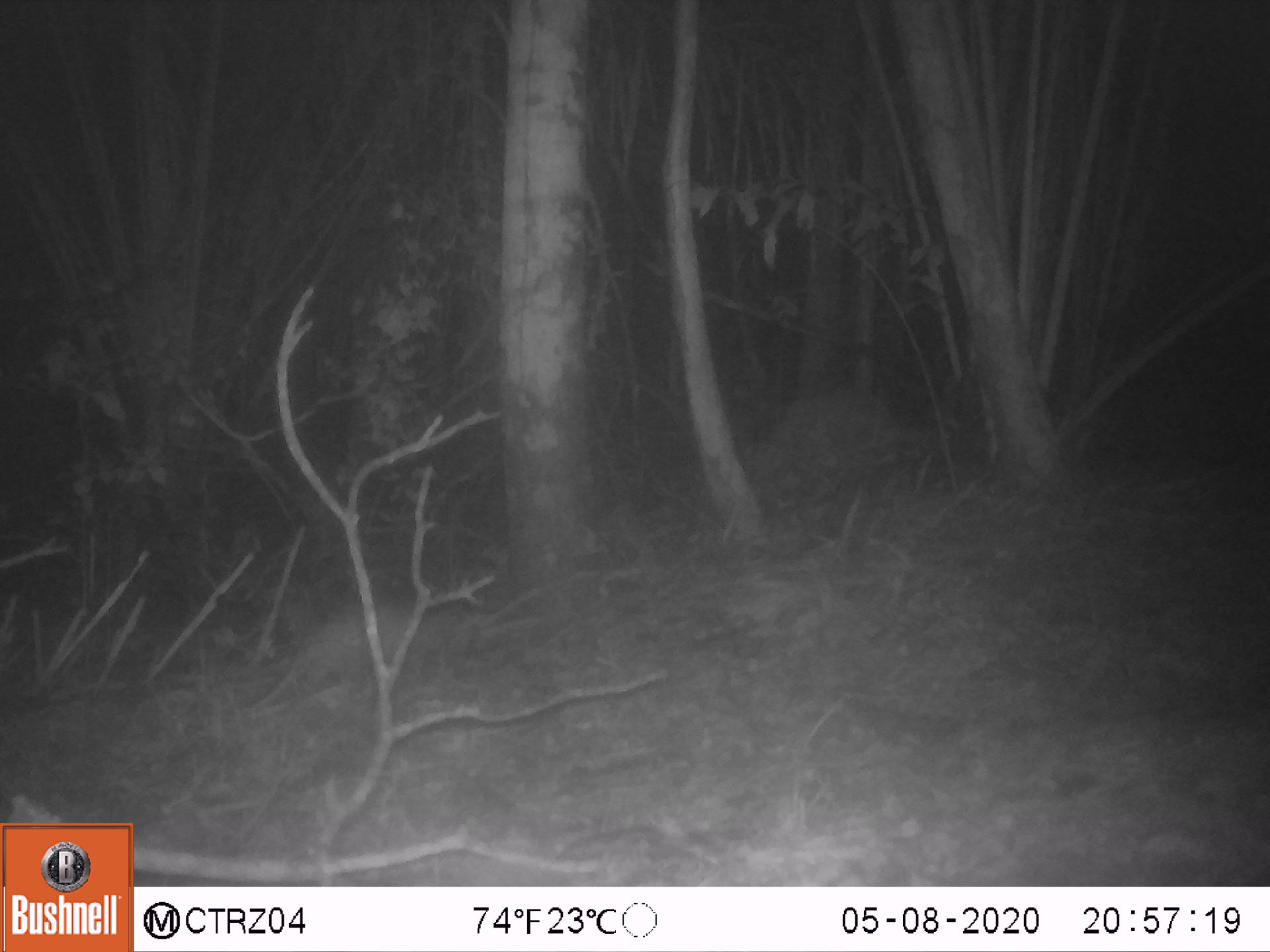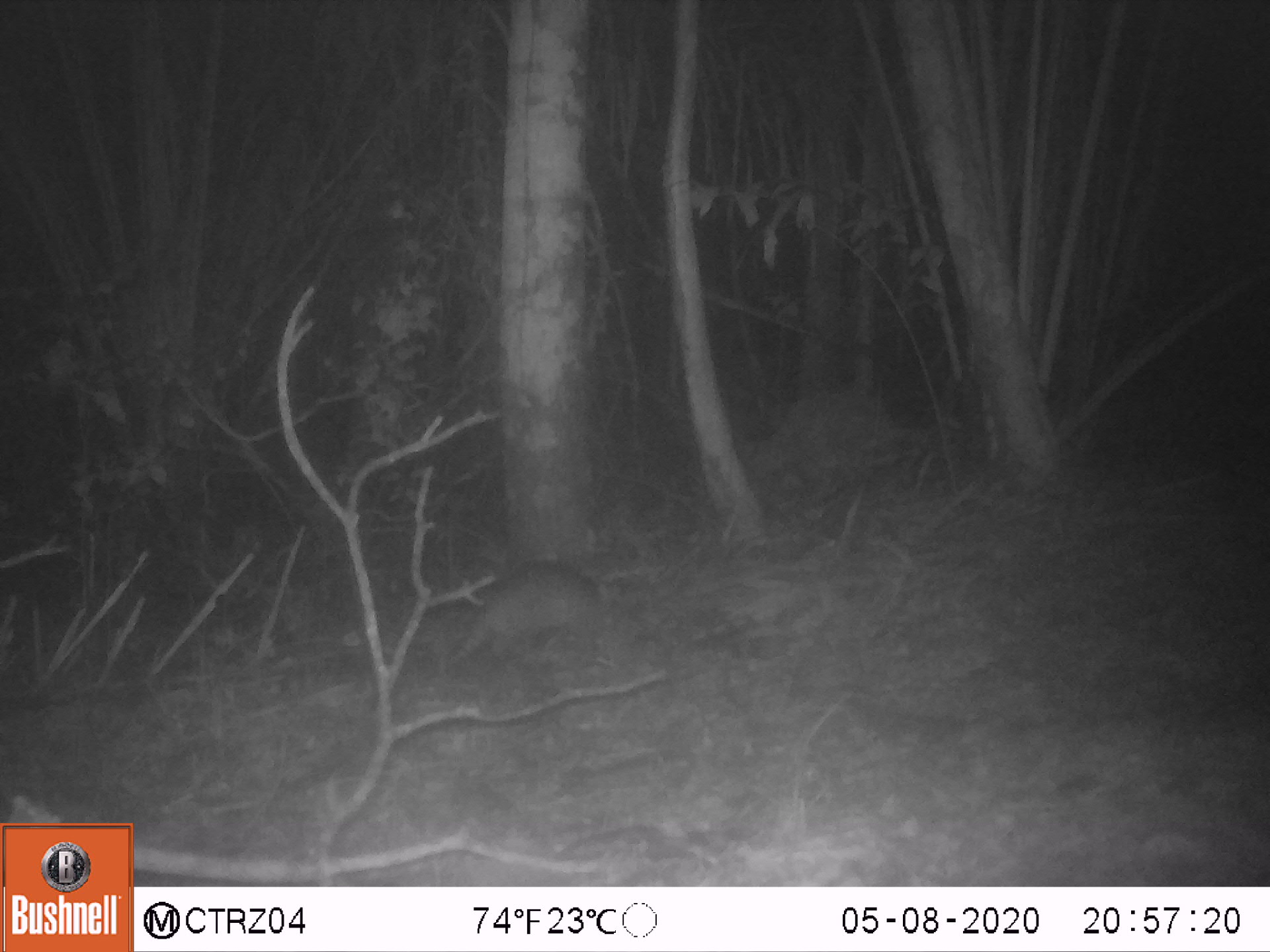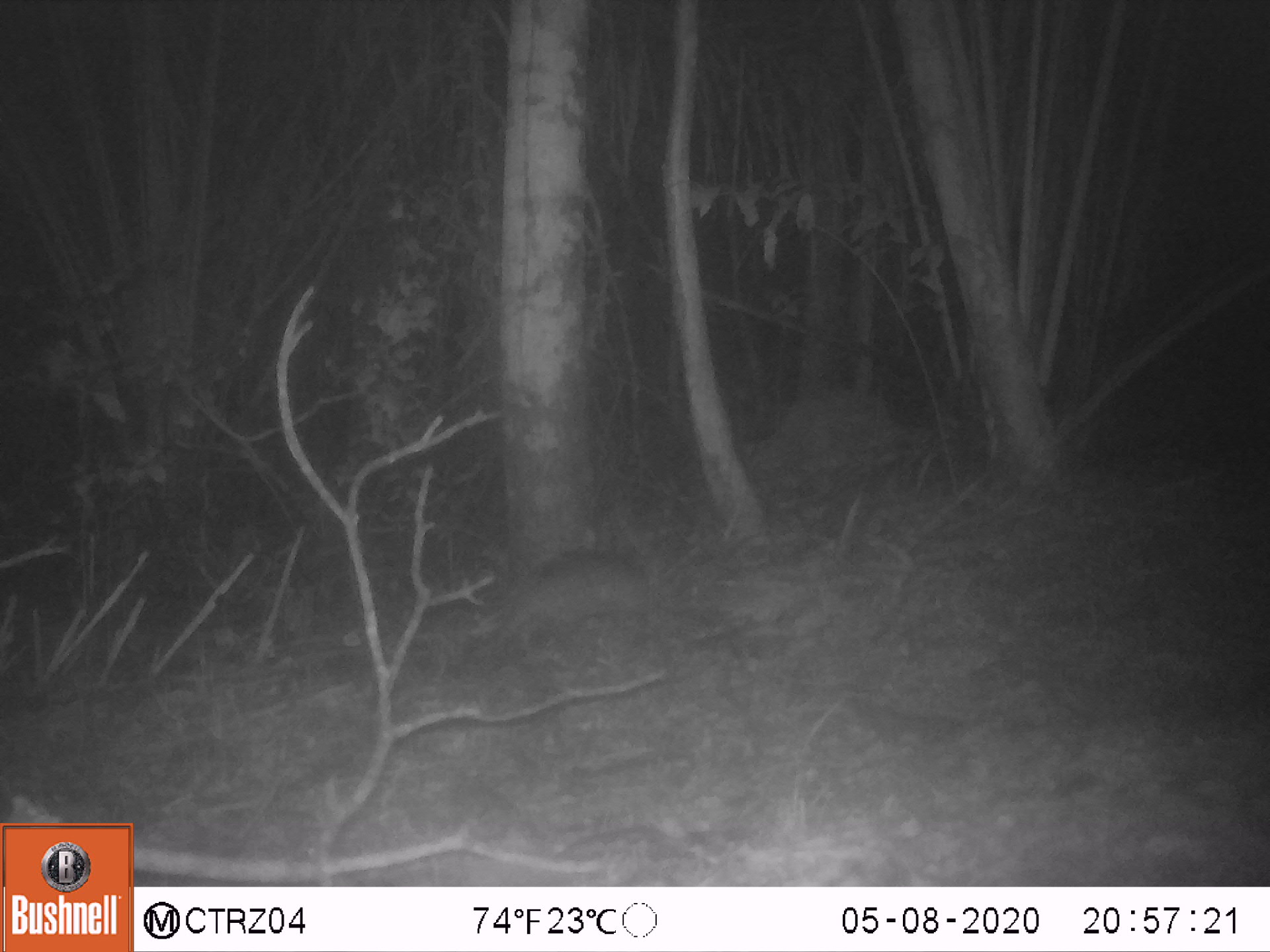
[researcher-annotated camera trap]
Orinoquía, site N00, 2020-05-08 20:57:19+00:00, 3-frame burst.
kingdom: Animalia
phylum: Chordata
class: Mammalia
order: Cingulata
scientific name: Cingulata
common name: armadillo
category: unknown armadillo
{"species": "unknown armadillo (armadillo) (Cingulata)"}